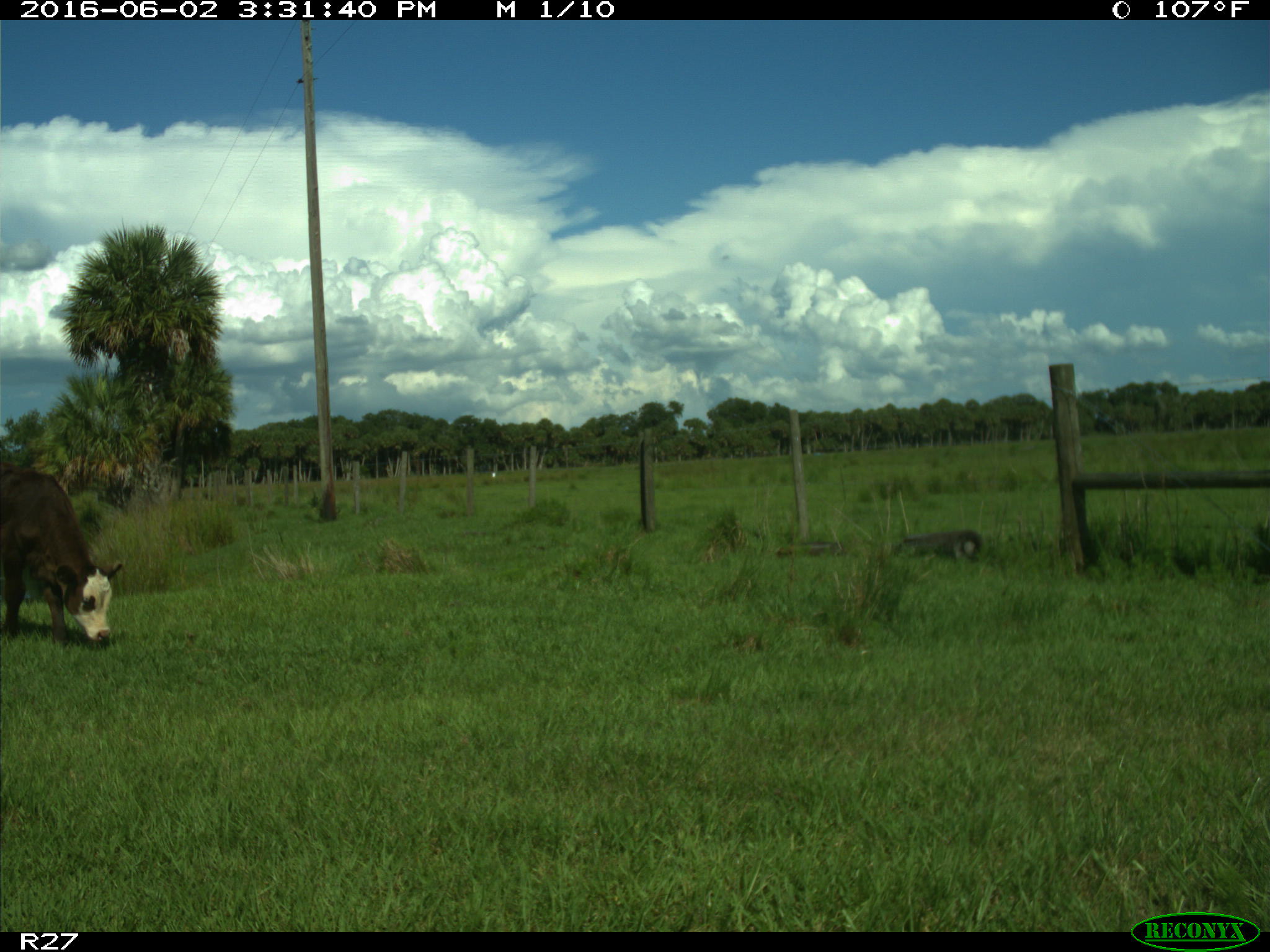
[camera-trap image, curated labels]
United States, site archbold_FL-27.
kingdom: Animalia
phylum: Chordata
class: Mammalia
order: Artiodactyla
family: Bovidae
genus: Bos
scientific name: Bos taurus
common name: domestic cow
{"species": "Bos taurus (domestic cow)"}